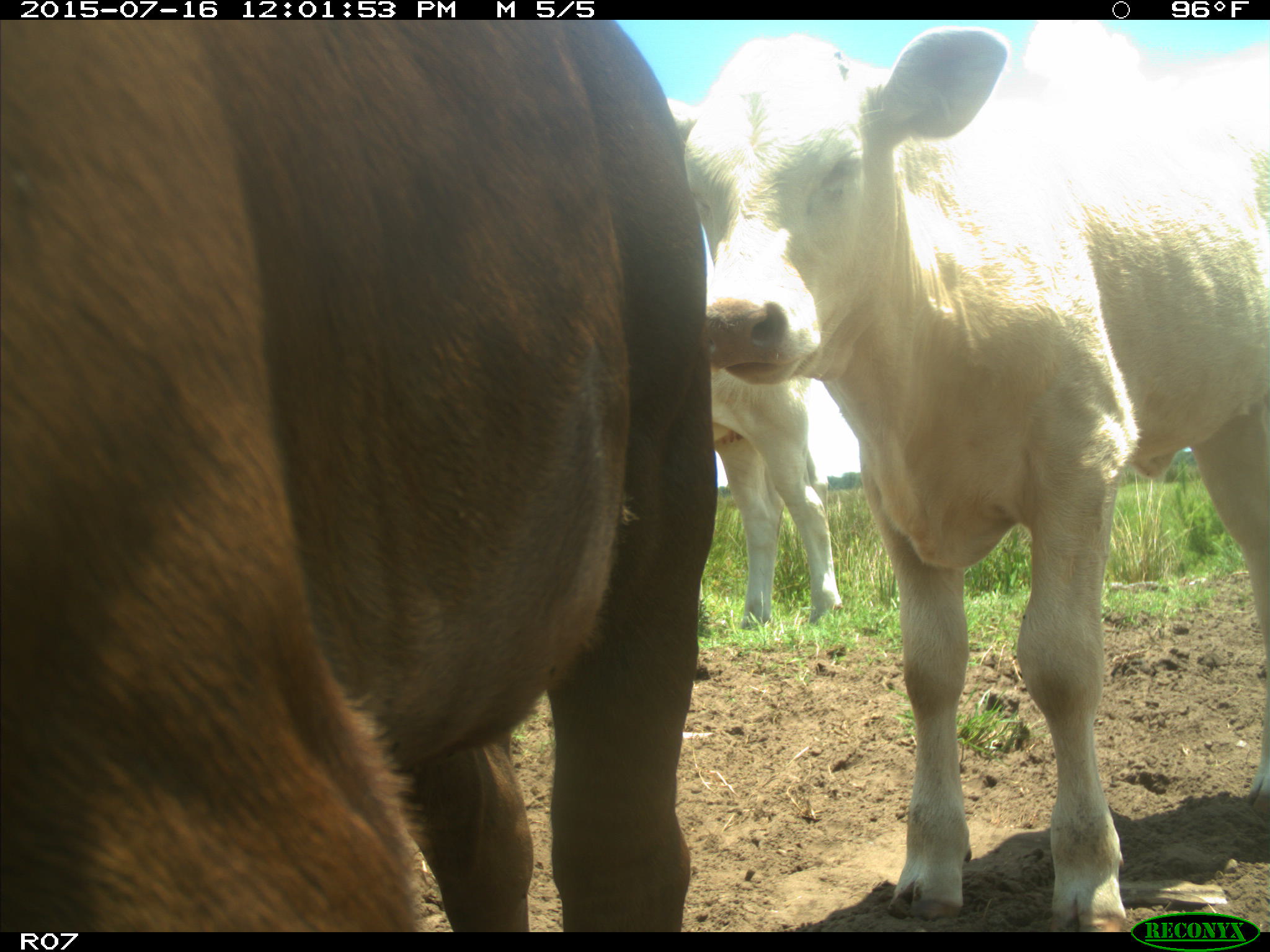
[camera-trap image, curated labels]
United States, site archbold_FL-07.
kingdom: Animalia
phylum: Chordata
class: Mammalia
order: Artiodactyla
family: Bovidae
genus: Bos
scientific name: Bos taurus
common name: domestic cow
Bos taurus (domestic cow).